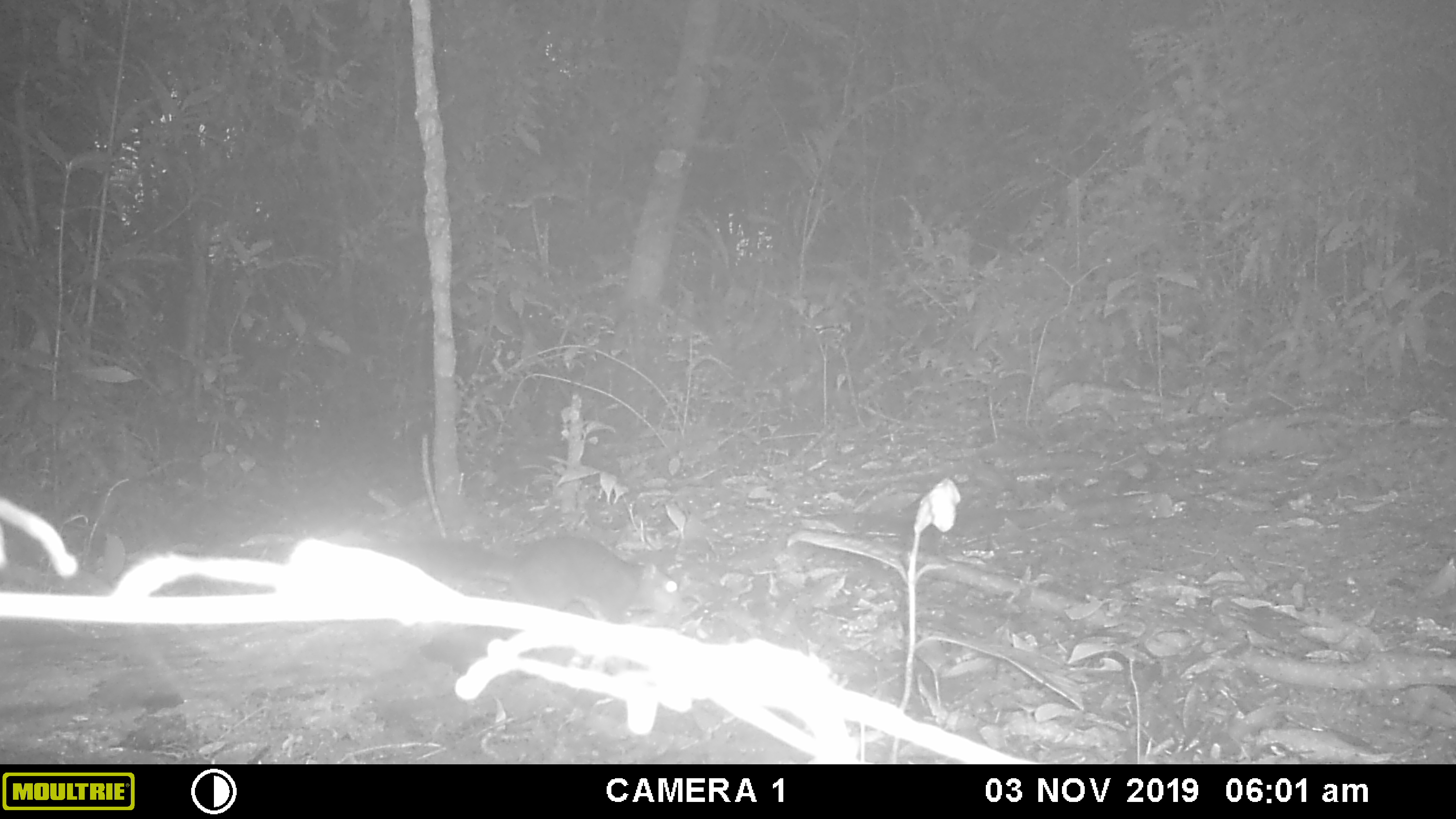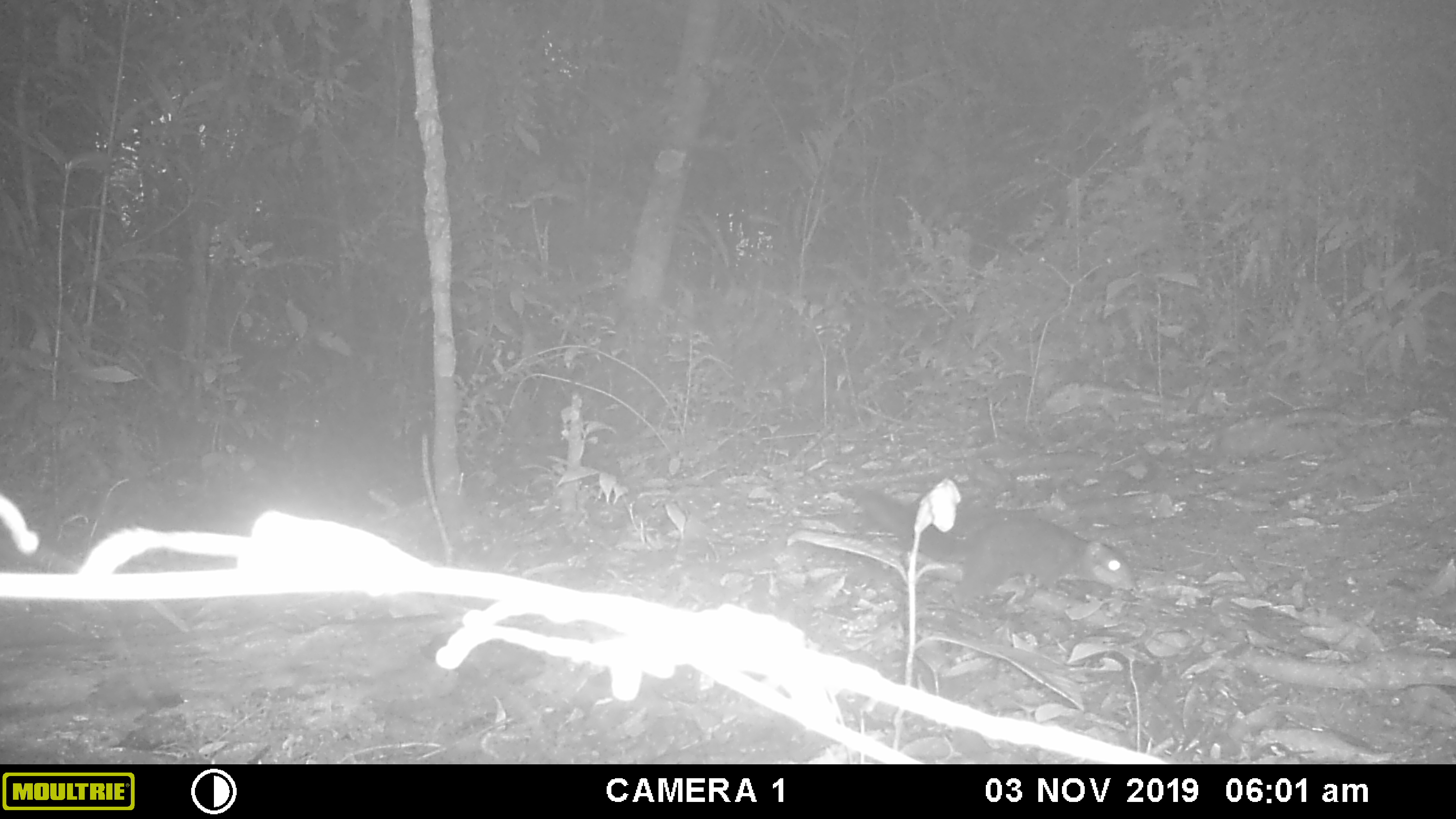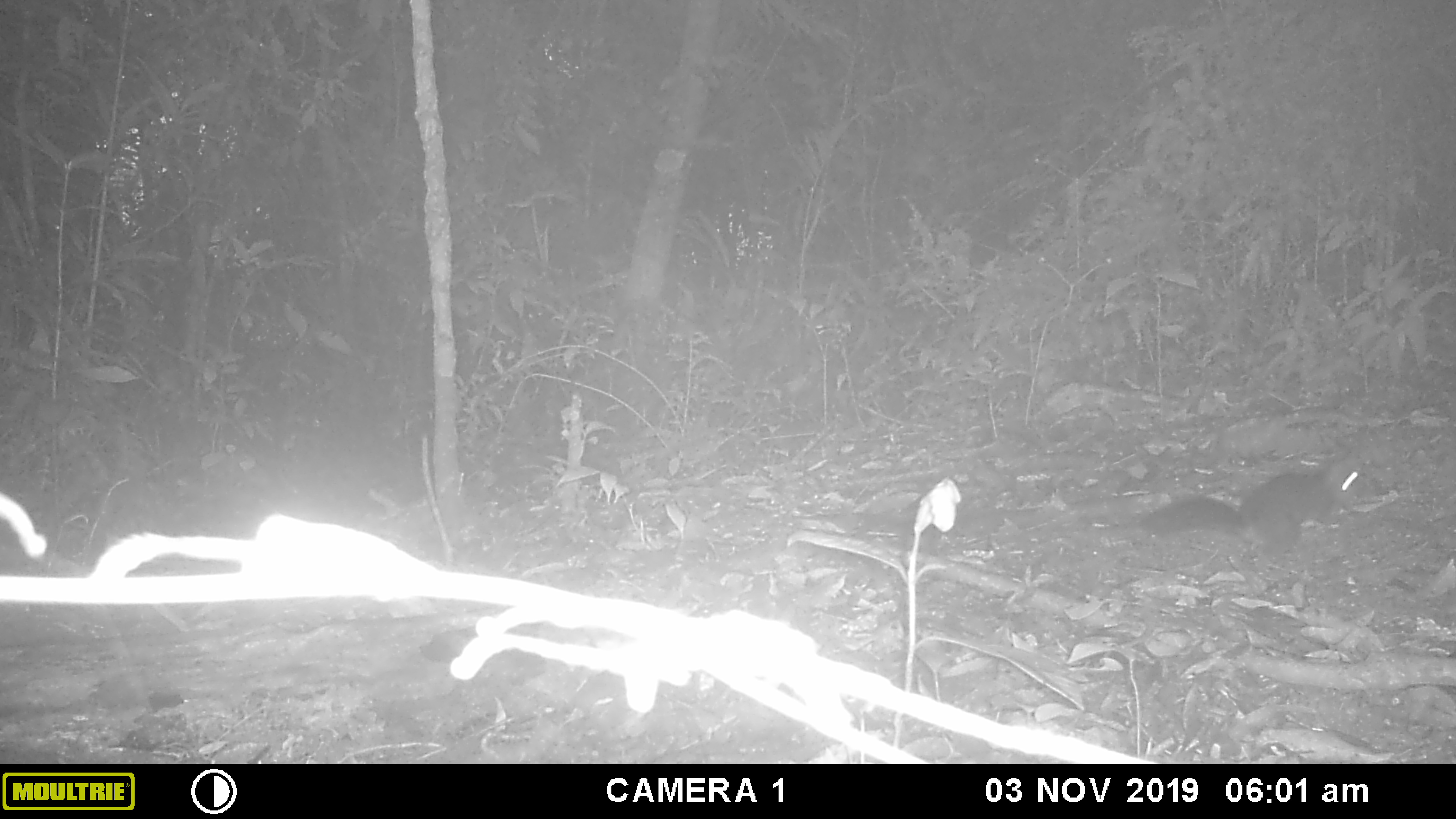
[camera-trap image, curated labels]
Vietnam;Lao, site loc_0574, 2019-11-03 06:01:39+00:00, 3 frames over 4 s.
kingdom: Animalia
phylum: Chordata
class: Mammalia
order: Rodentia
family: Sciuridae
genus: Sciurus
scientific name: Sciurus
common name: squirrel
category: unidentified squirrel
Unidentified squirrel (squirrel) (Sciurus). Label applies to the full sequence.